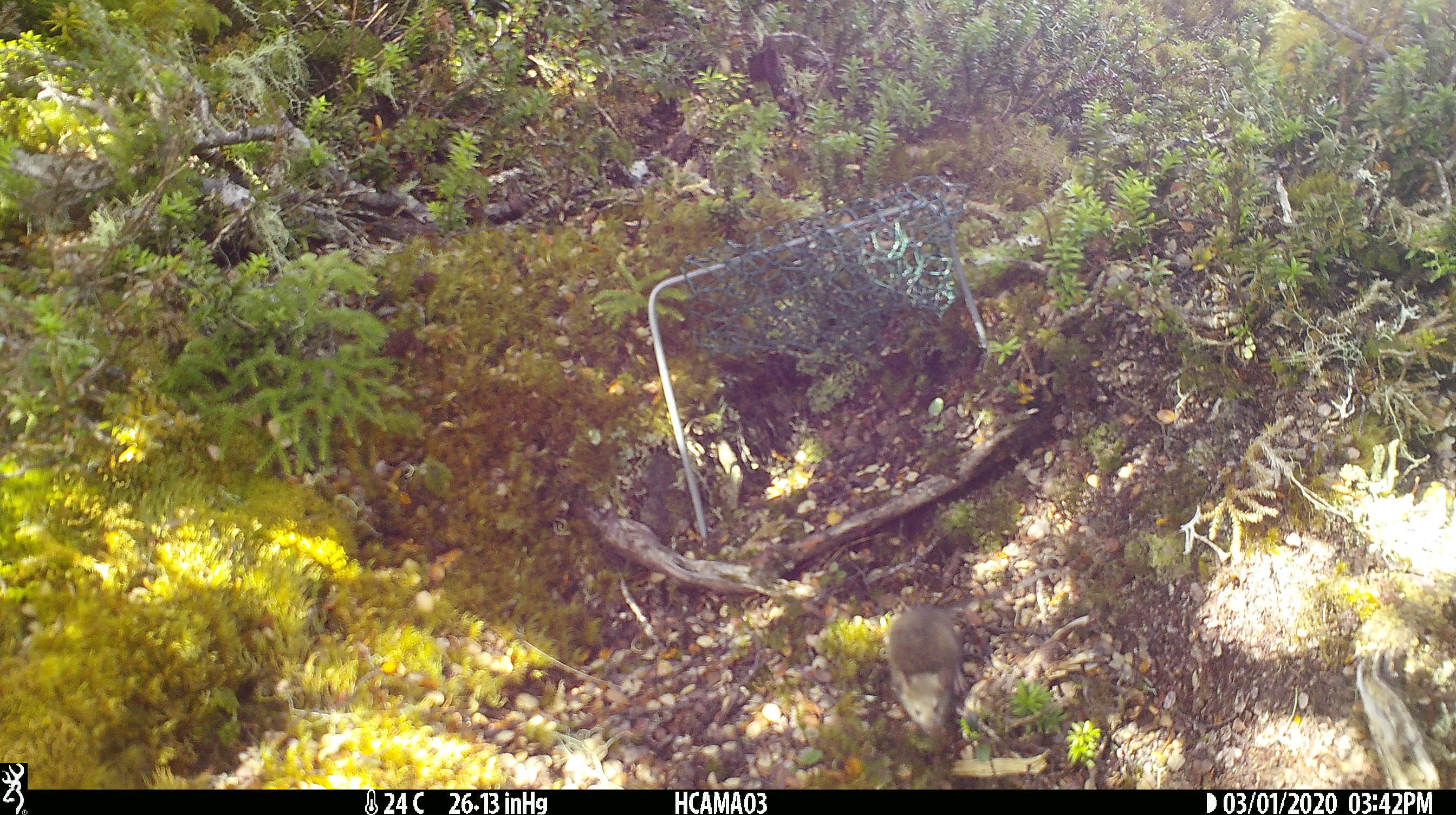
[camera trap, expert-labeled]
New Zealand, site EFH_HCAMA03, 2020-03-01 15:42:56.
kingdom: Animalia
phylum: Chordata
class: Mammalia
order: Rodentia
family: Muridae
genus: Mus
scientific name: Mus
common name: mouse